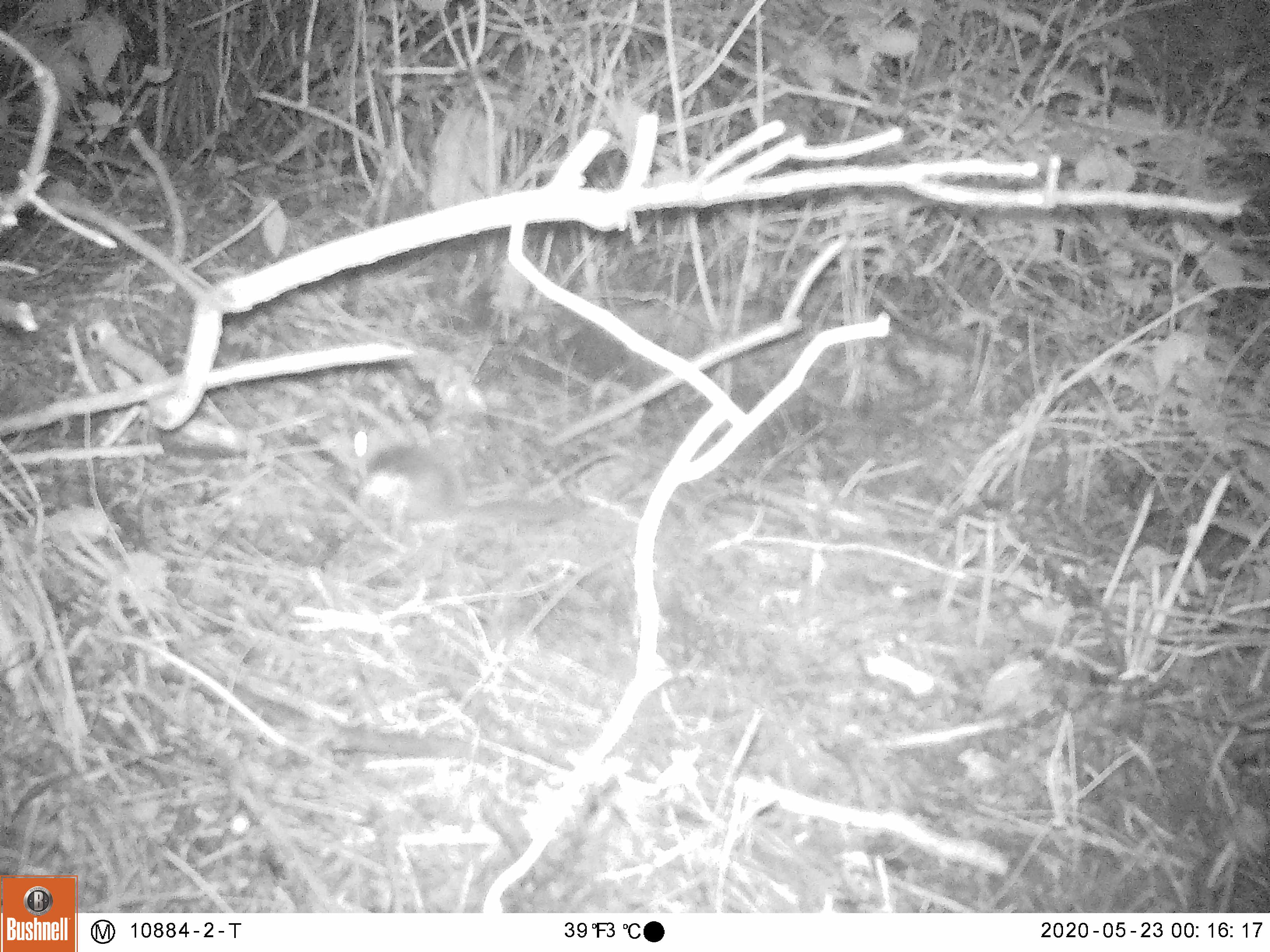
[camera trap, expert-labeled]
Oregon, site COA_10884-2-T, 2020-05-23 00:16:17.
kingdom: Animalia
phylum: Chordata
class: Mammalia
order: Rodentia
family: Sciuridae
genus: Glaucomys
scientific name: Glaucomys oregonensis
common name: humboldt's flying squirrel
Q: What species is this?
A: Humboldt's flying squirrel (Glaucomys oregonensis).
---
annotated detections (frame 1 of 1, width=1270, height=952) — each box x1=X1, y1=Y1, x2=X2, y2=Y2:
humboldt's flying squirrel: x1=328, y1=404, x2=580, y2=548